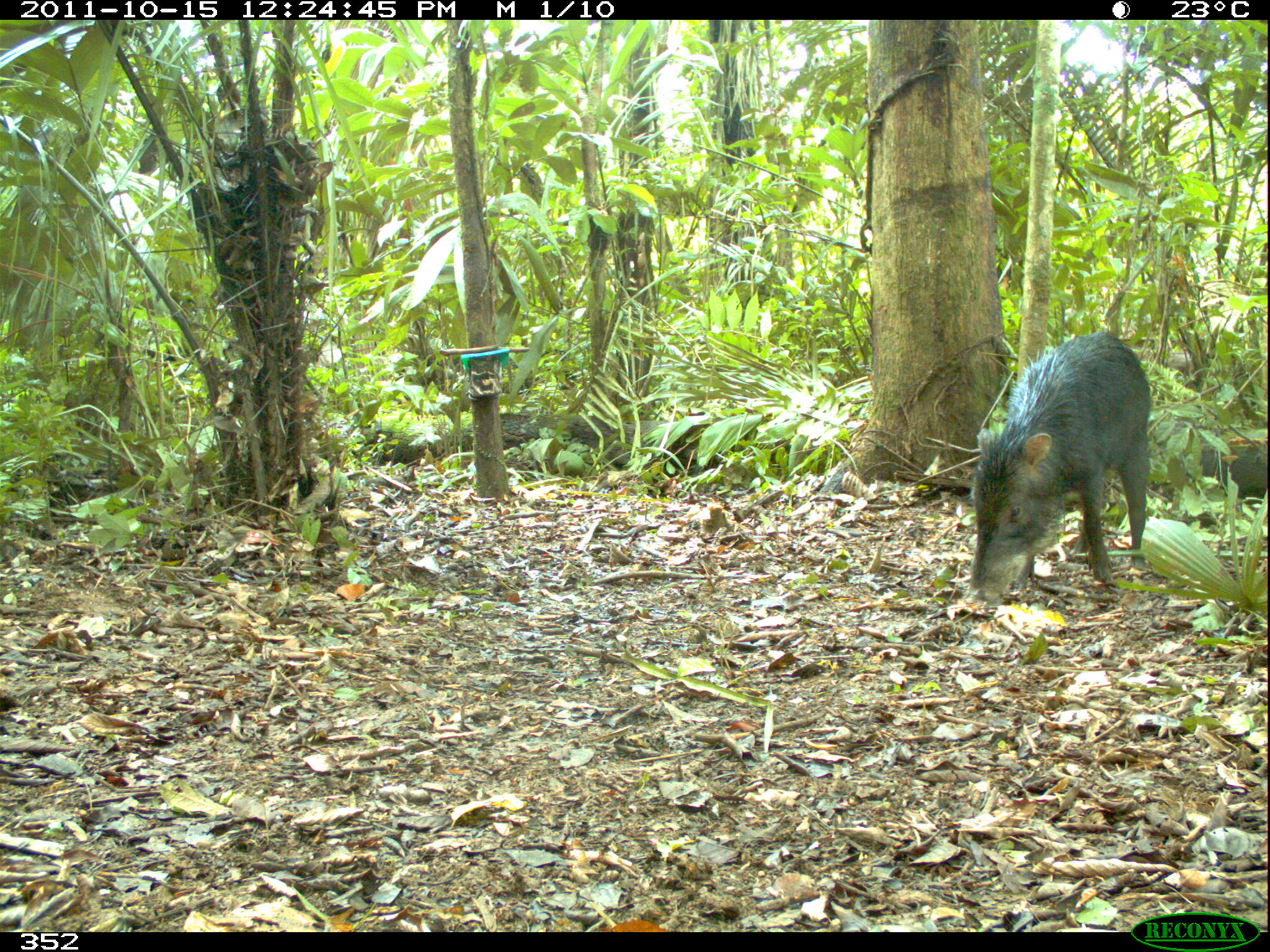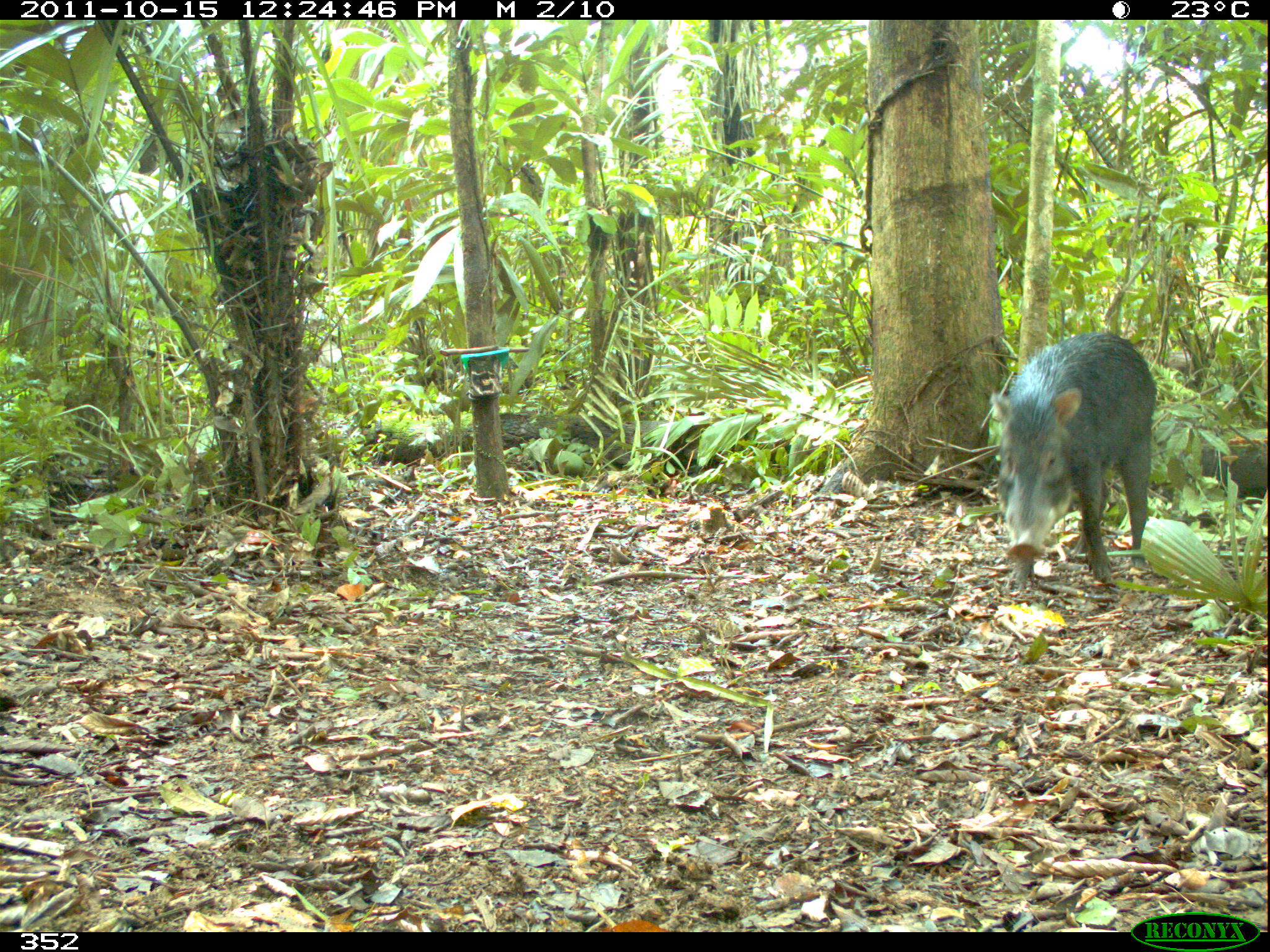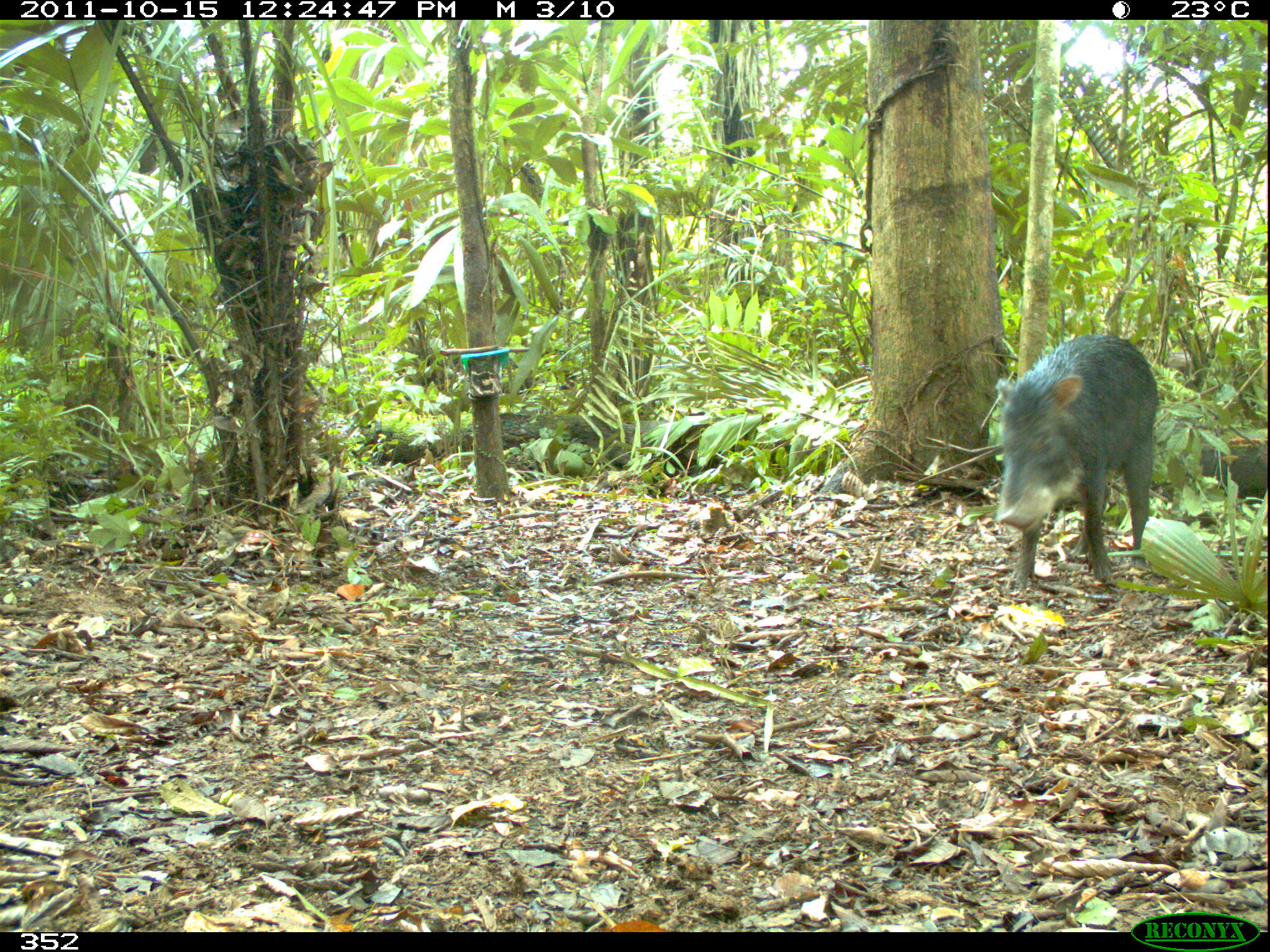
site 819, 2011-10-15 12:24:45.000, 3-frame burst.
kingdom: Animalia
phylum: Chordata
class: Mammalia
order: Artiodactyla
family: Tayassuidae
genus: Tayassu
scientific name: Tayassu pecari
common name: white-lipped peccary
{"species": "Tayassu pecari (white-lipped peccary)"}